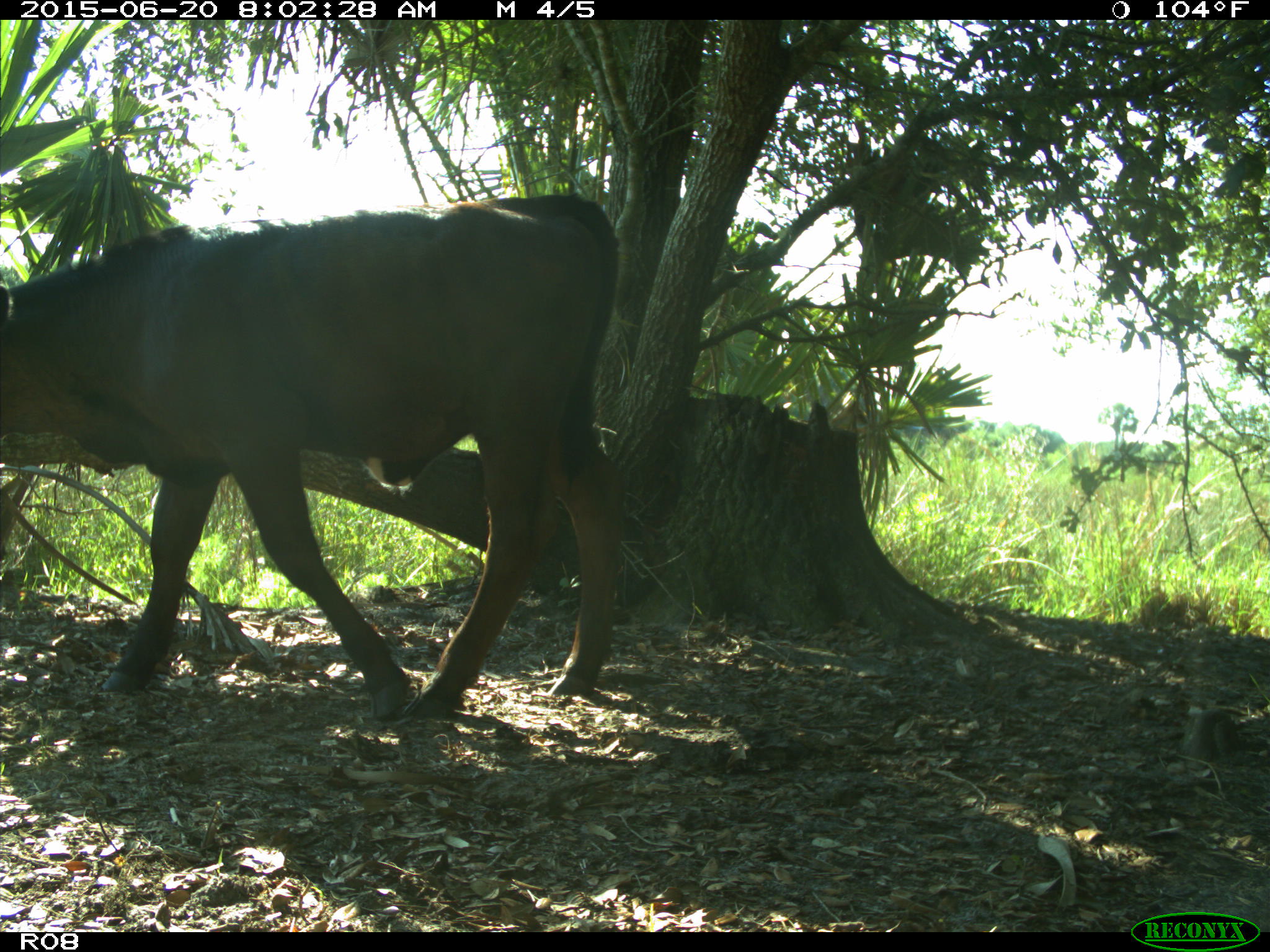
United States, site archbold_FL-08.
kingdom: Animalia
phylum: Chordata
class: Mammalia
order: Artiodactyla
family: Bovidae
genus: Bos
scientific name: Bos taurus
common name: domestic cow